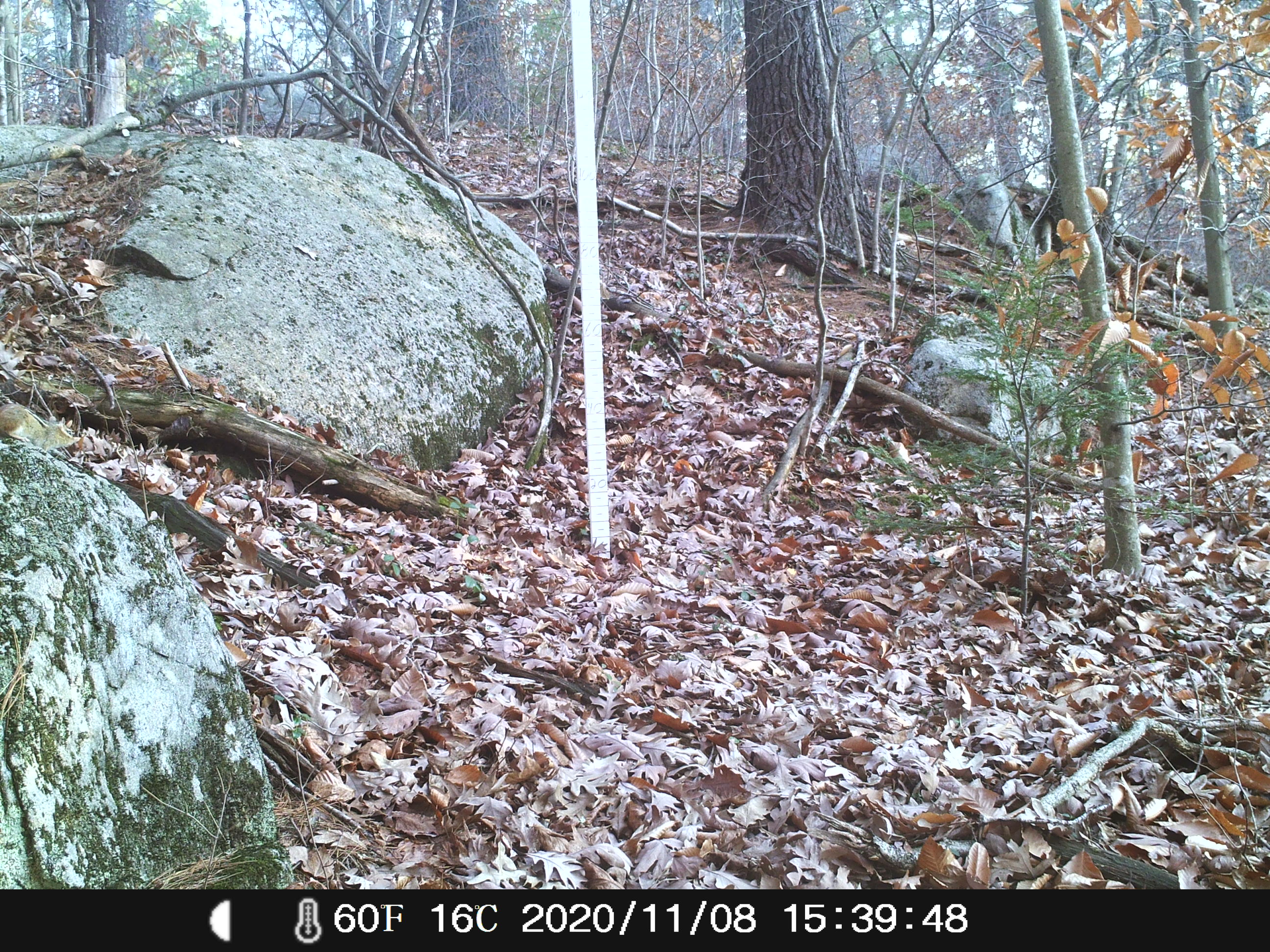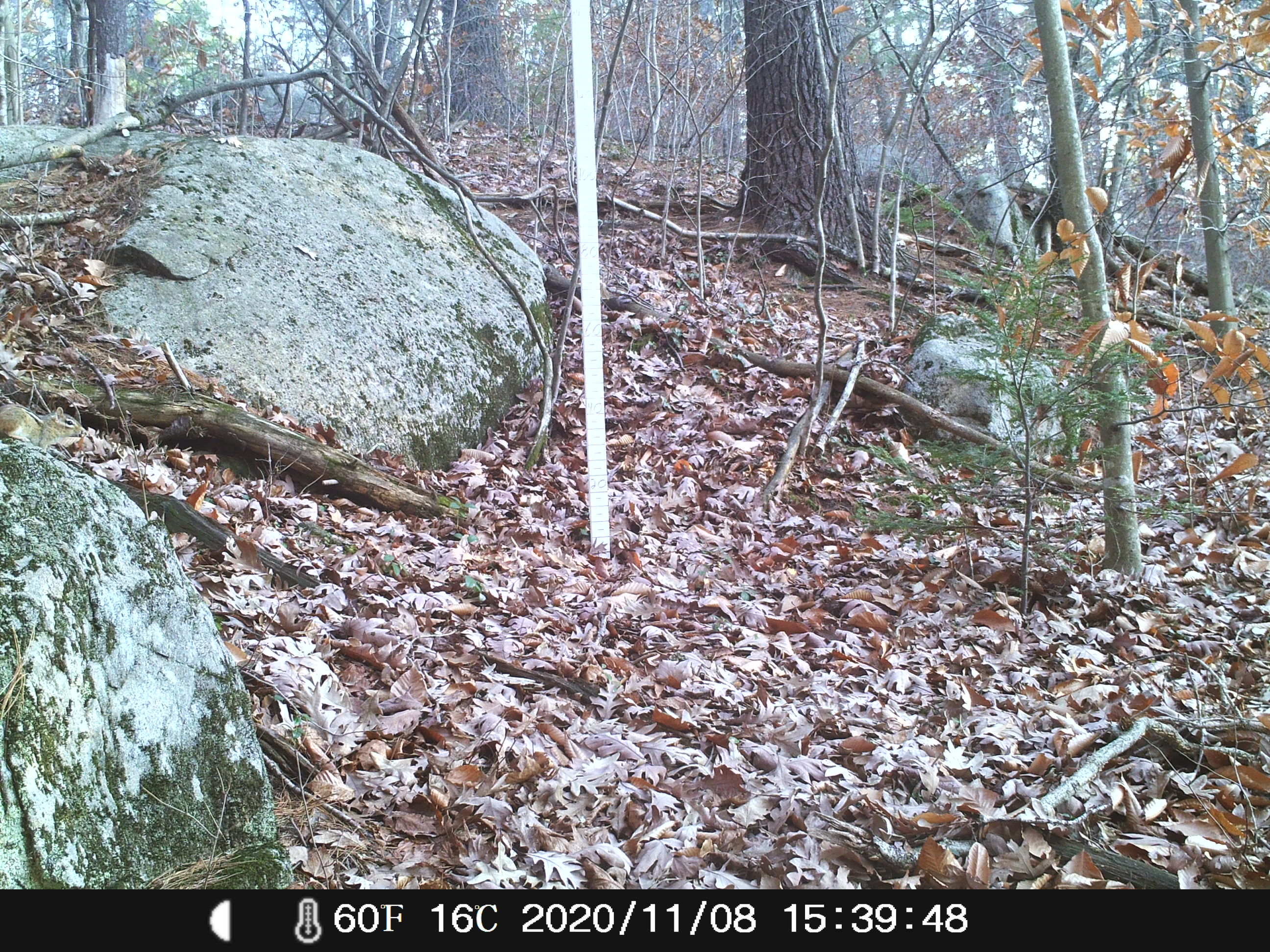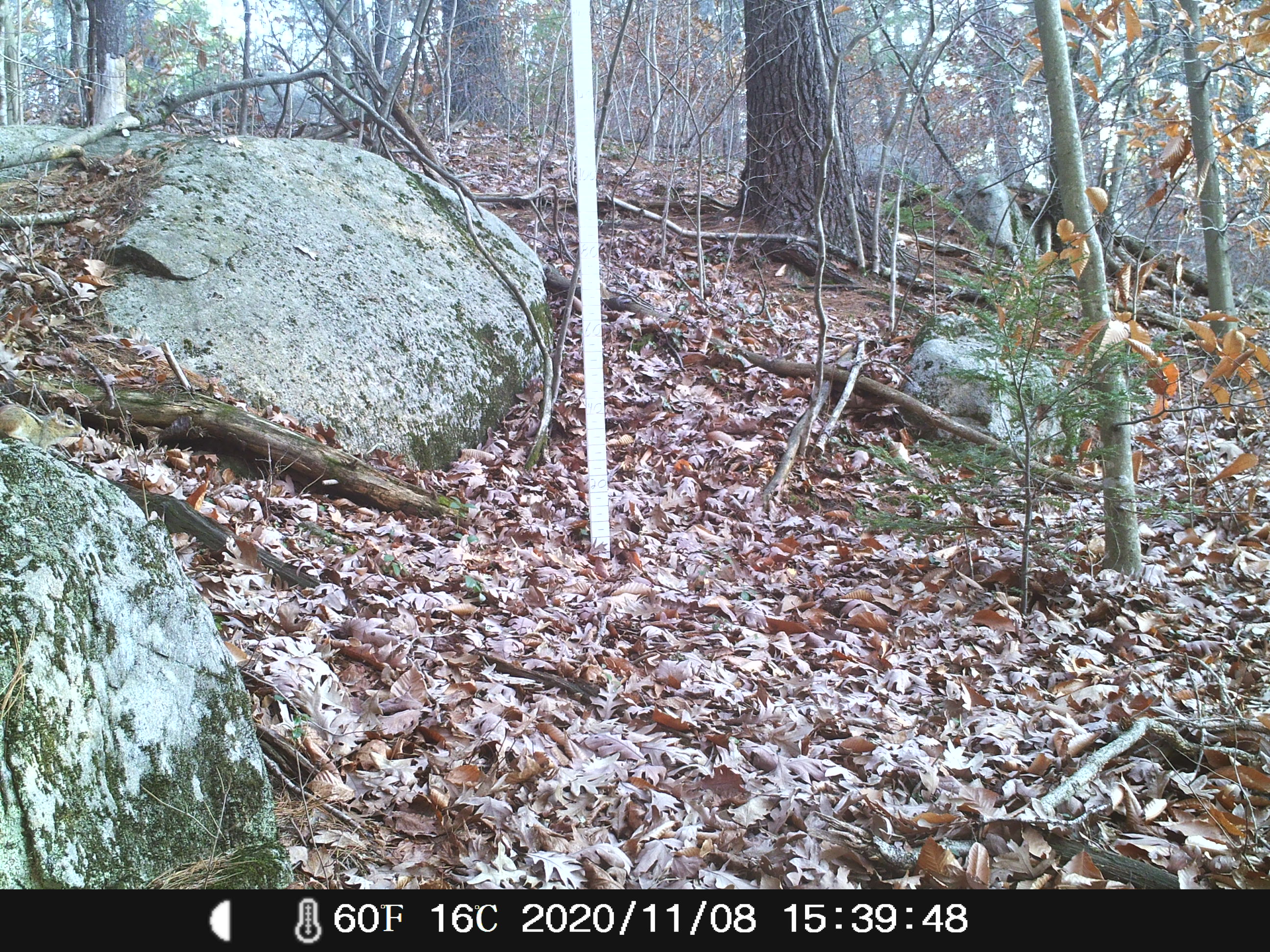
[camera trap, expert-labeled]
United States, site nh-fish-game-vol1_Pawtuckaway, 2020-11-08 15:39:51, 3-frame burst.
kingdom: Animalia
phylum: Chordata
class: Mammalia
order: Rodentia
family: Sciuridae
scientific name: Tamiini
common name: chipmunk